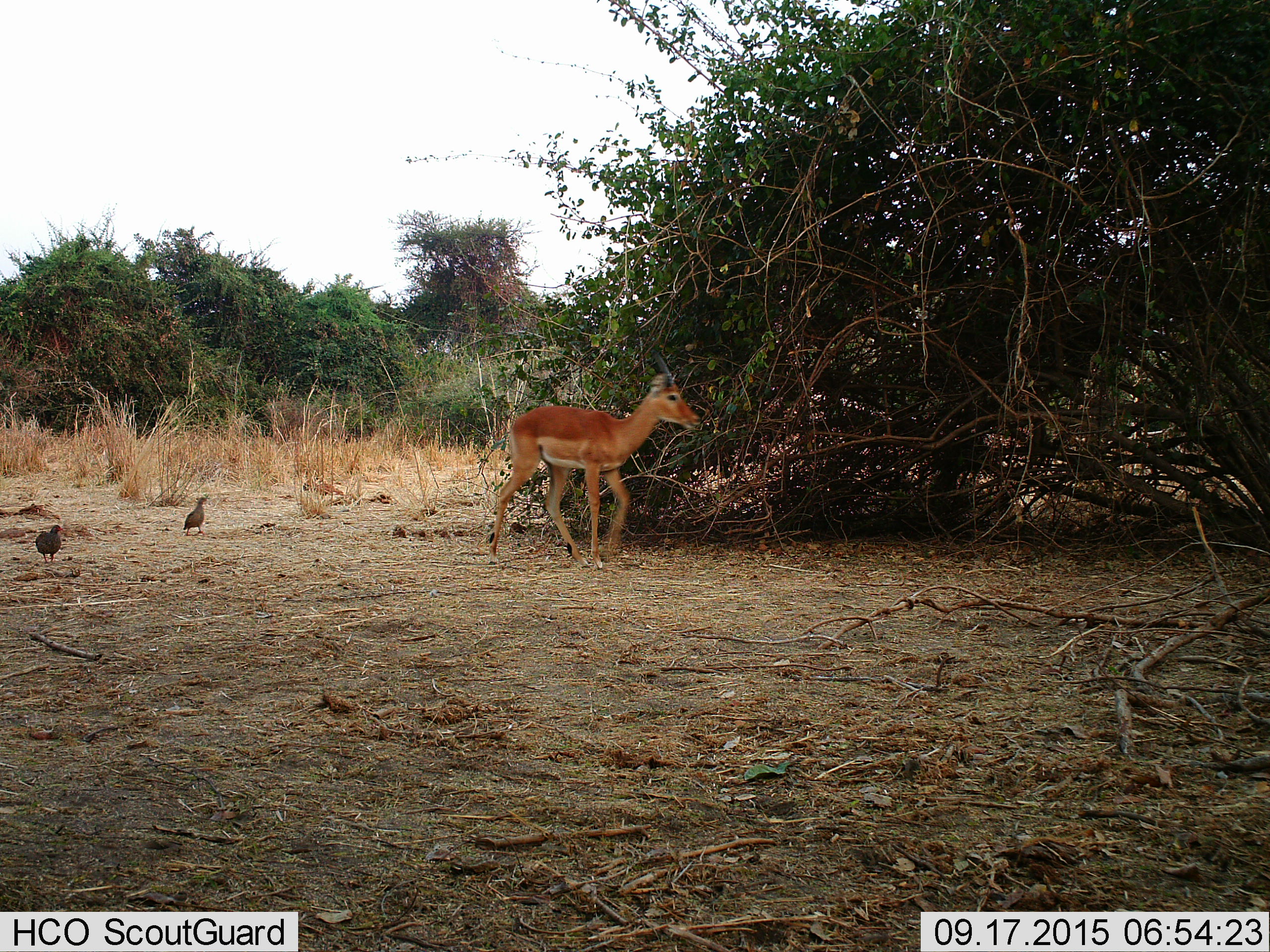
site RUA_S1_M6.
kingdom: Animalia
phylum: Chordata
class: Aves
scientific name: Aves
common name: bird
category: birdother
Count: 2.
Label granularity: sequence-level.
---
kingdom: Animalia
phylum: Chordata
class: Mammalia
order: Artiodactyla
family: Bovidae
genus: Aepyceros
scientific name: Aepyceros melampus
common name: impala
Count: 1.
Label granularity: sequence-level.